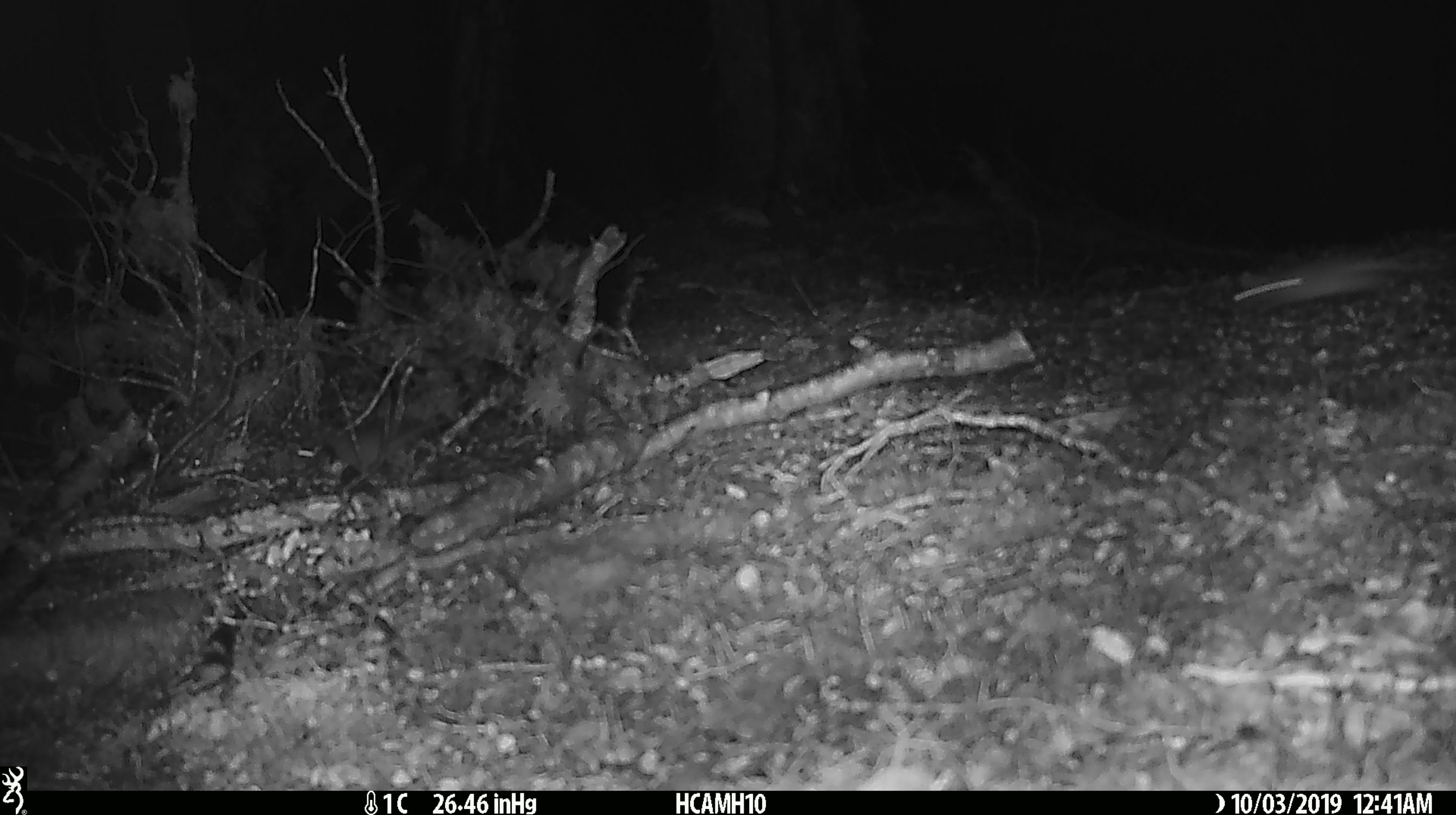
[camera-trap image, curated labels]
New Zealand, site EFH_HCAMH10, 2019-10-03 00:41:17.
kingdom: Animalia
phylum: Chordata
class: Mammalia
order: Rodentia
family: Muridae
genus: Mus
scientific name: Mus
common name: mouse